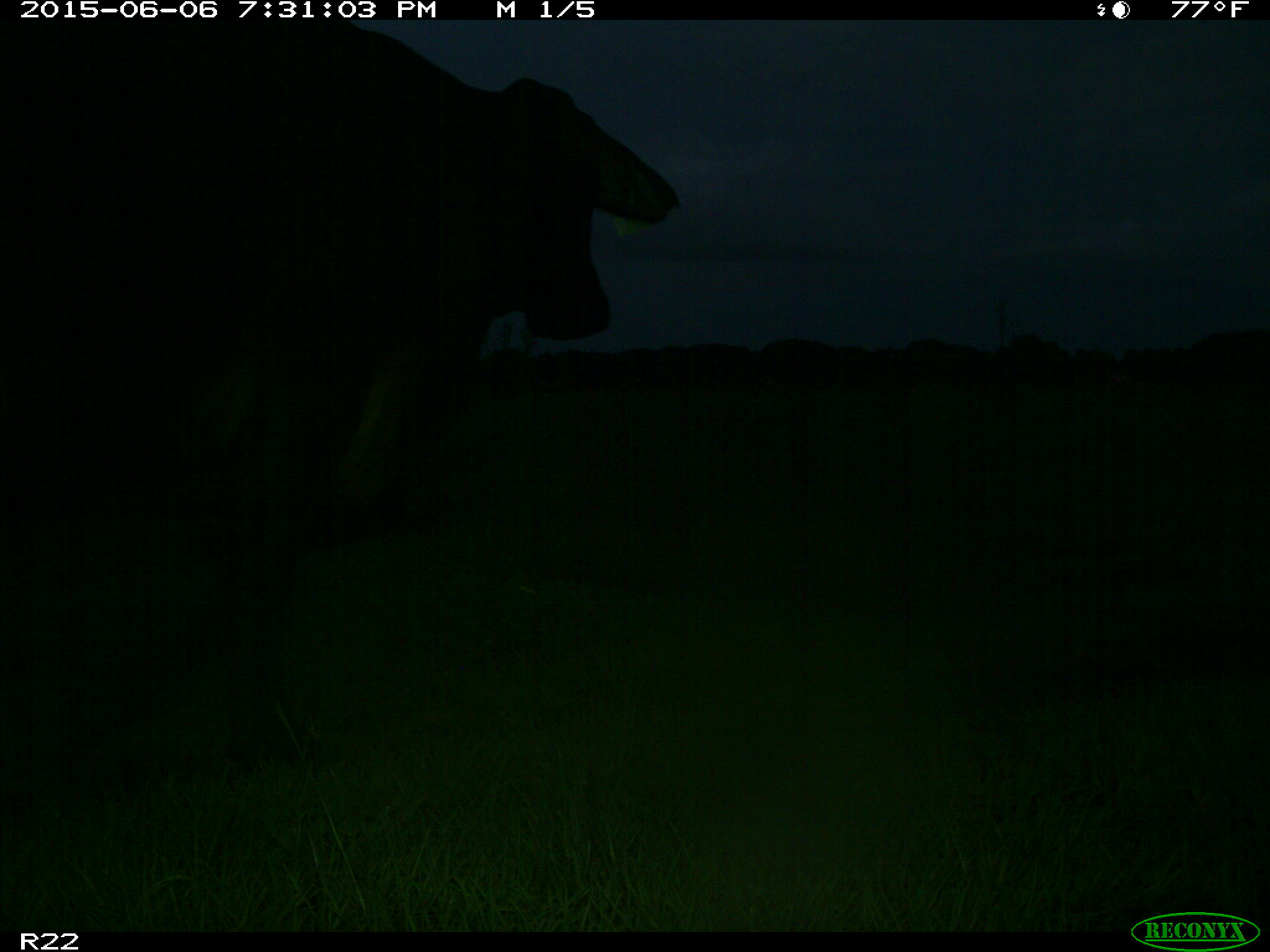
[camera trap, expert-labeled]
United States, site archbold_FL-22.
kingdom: Animalia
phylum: Chordata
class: Mammalia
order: Artiodactyla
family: Bovidae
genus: Bos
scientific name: Bos taurus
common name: domestic cow